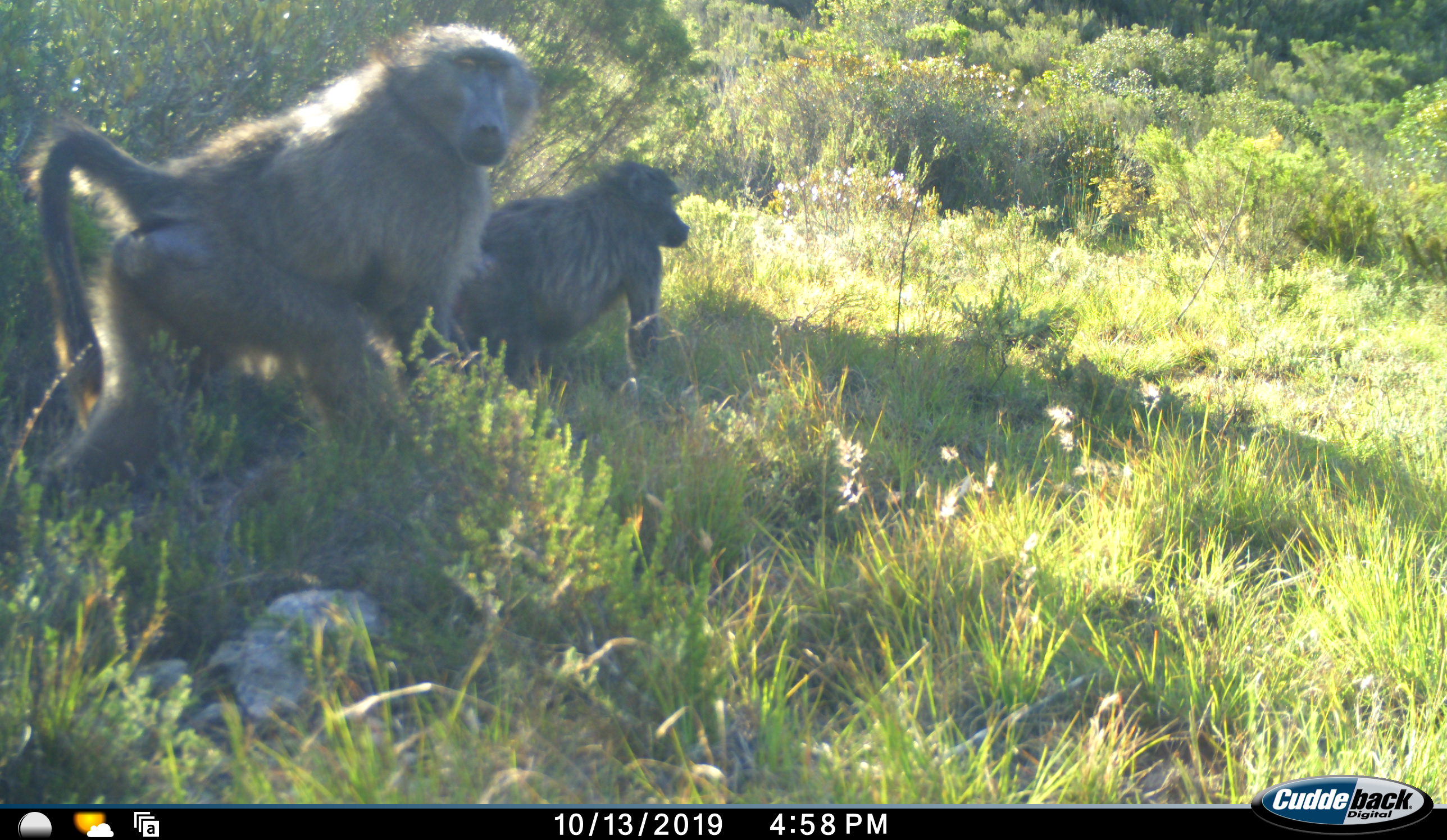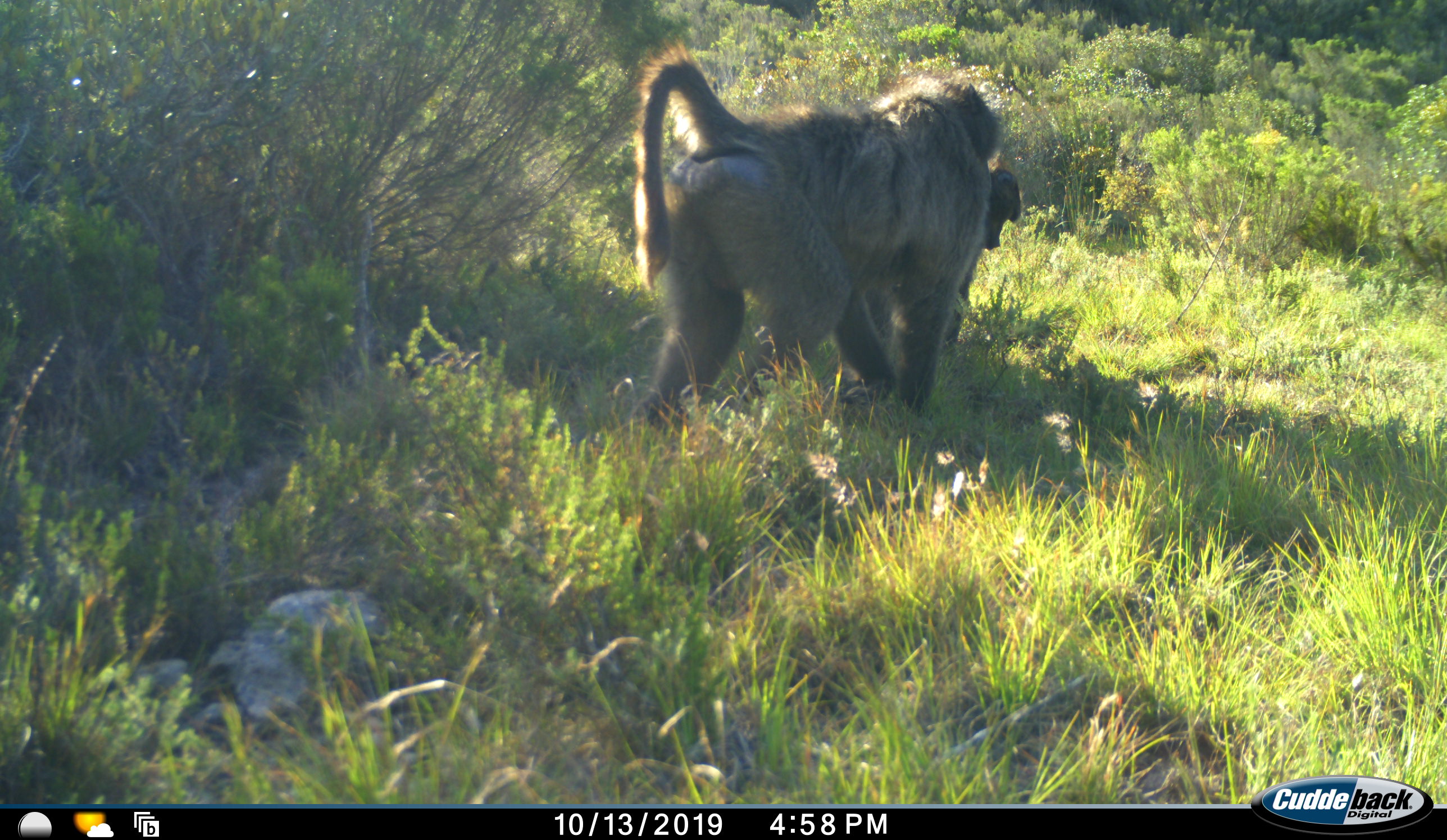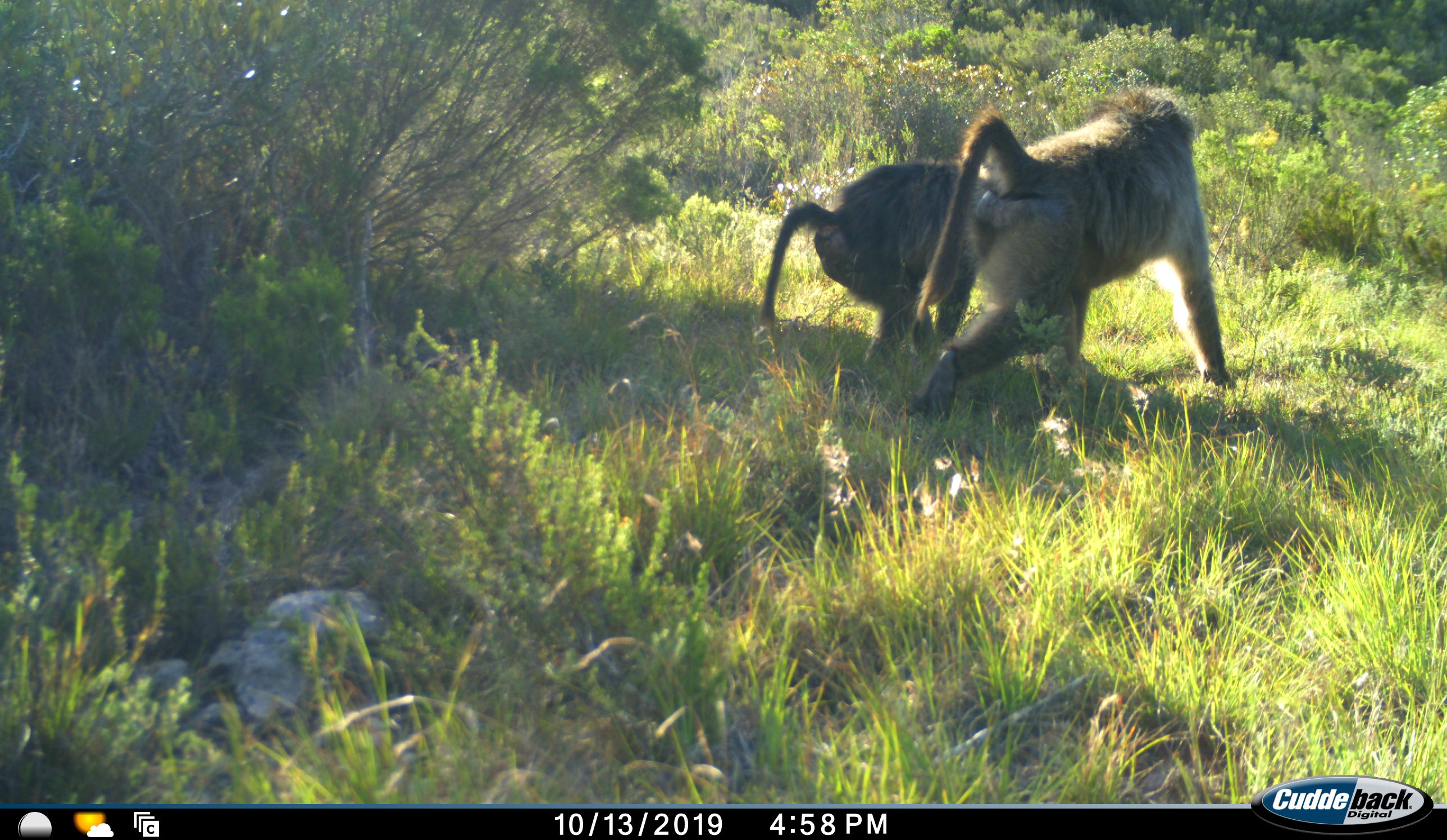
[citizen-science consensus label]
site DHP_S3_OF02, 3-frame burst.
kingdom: Animalia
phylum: Chordata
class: Mammalia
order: Primates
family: Cercopithecidae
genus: Papio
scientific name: Papio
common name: baboon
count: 2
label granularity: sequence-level